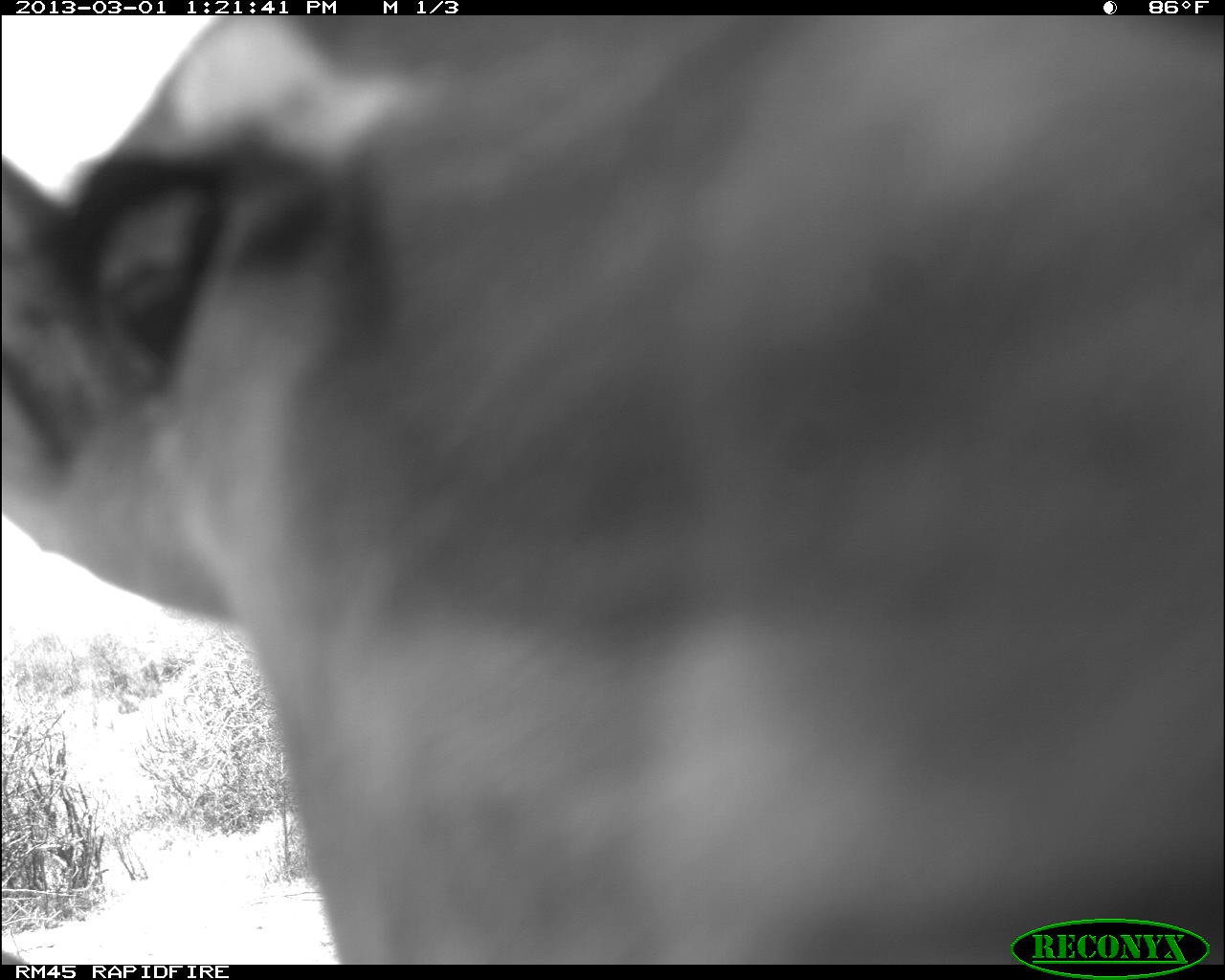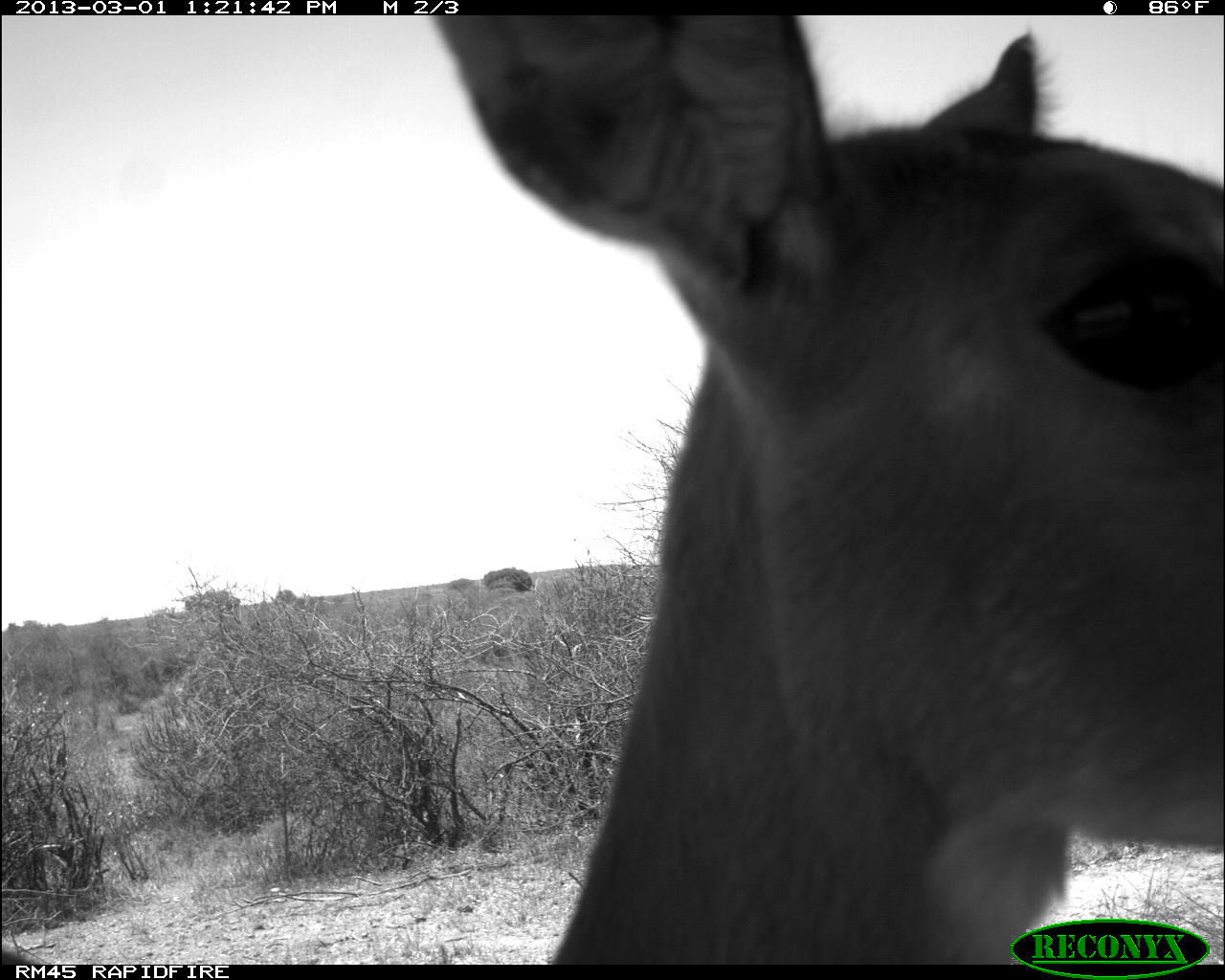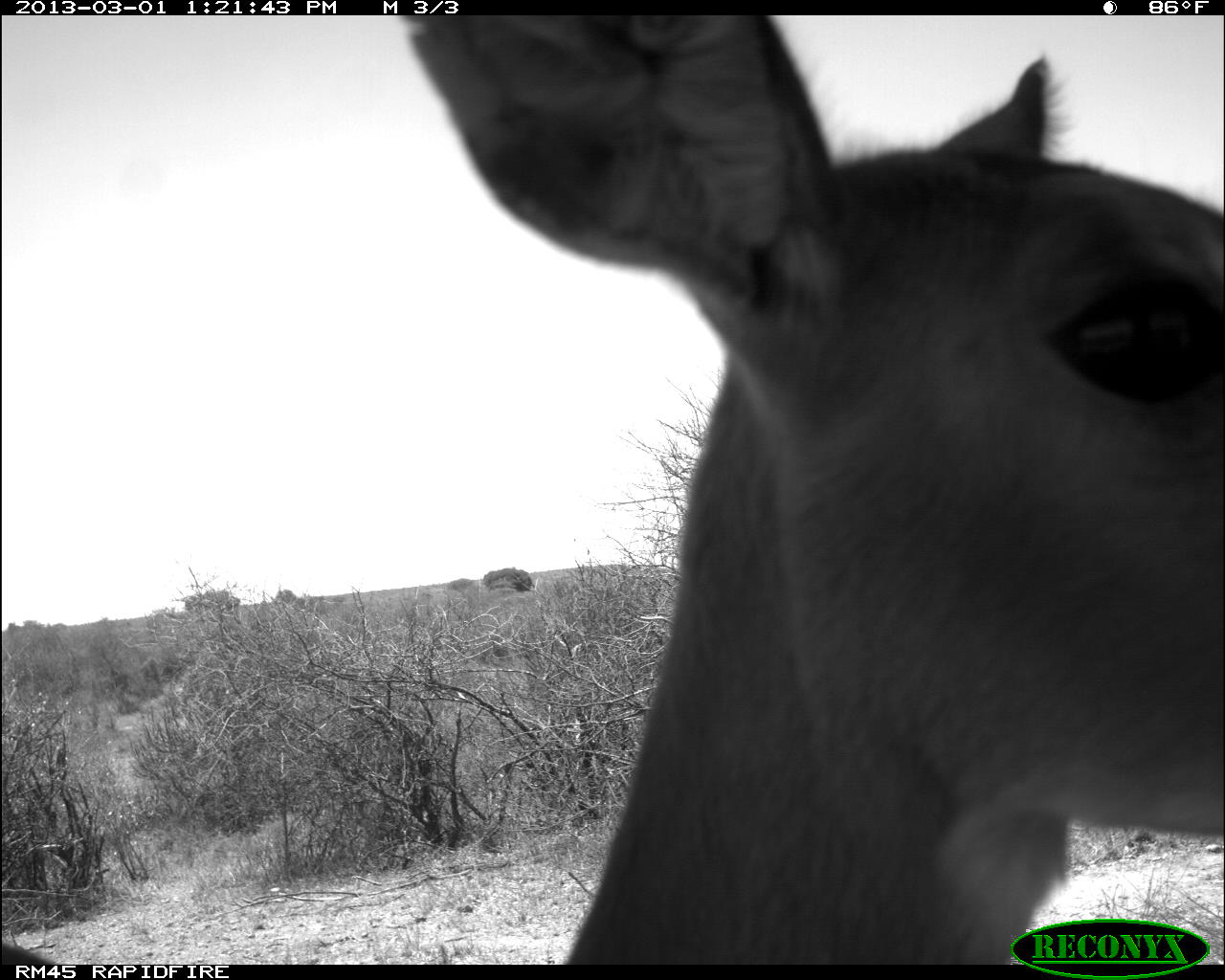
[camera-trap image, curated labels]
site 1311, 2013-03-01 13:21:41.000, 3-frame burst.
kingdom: Animalia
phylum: Chordata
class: Mammalia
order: Artiodactyla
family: Bovidae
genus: Aepyceros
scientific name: Aepyceros melampus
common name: impala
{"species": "Aepyceros melampus (impala)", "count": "1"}